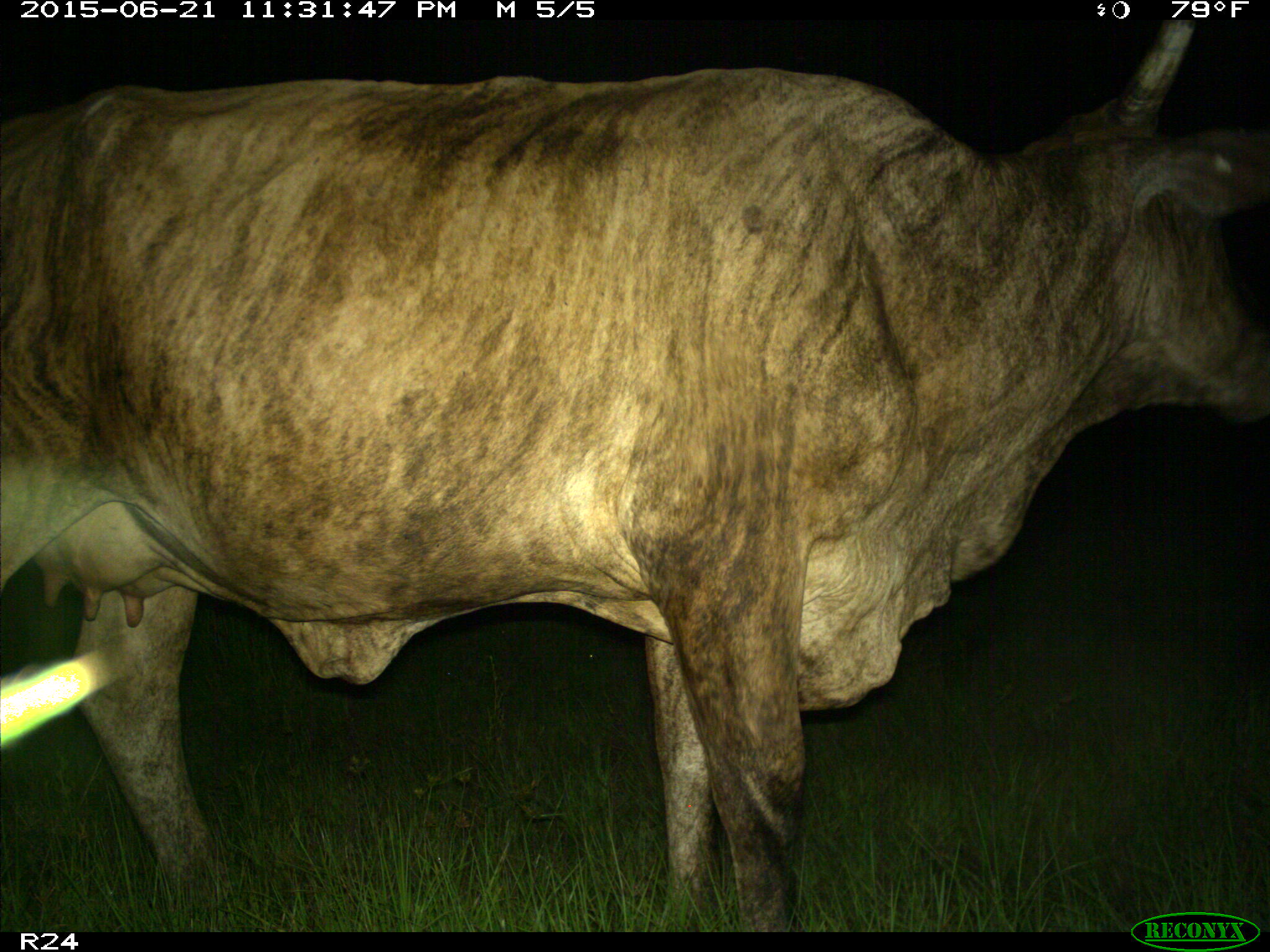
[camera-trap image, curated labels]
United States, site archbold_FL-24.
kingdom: Animalia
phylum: Chordata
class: Mammalia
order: Artiodactyla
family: Suidae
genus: Sus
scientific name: Sus scrofa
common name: wild boar